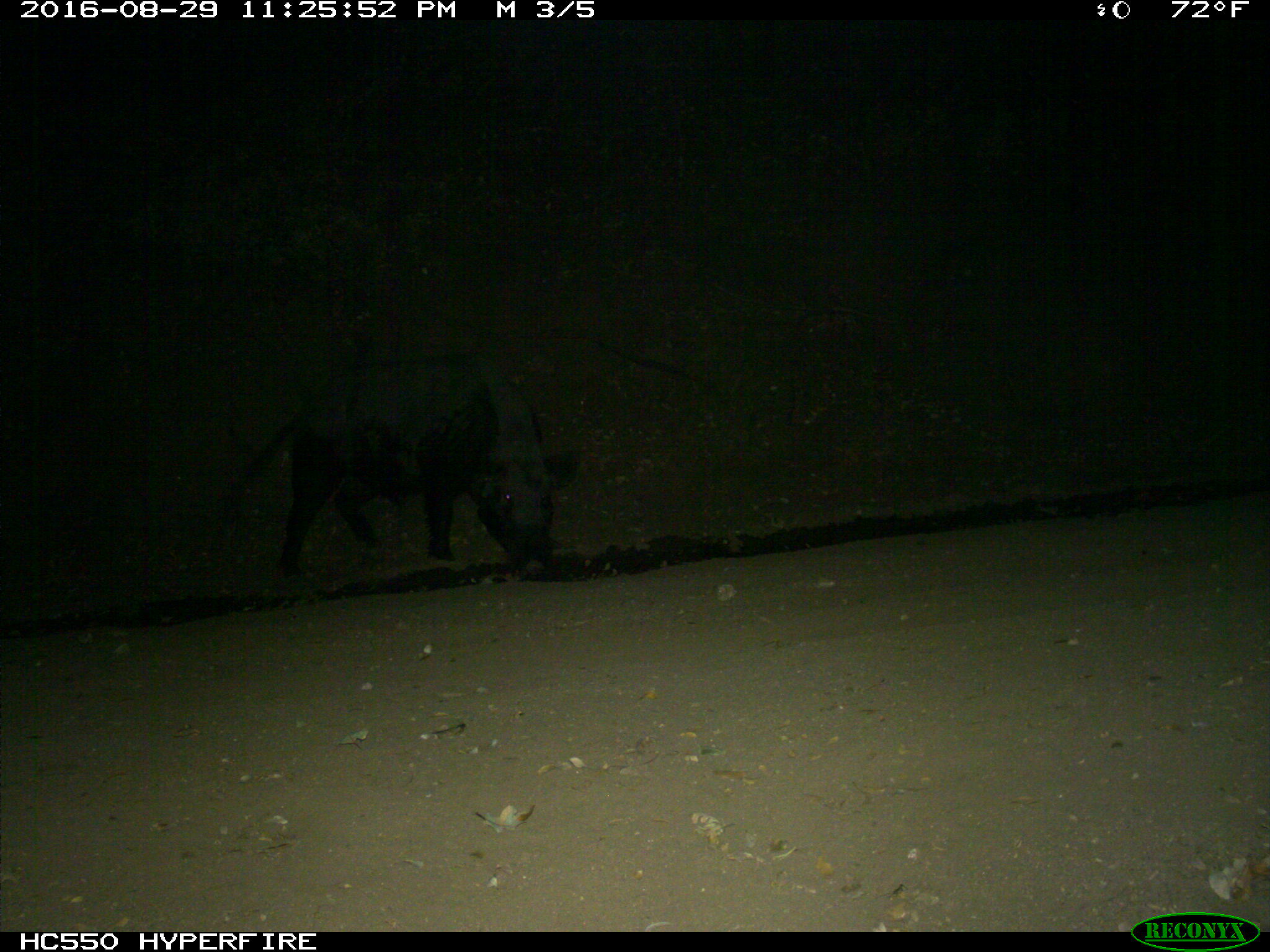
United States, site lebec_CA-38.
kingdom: Animalia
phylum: Chordata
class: Mammalia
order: Artiodactyla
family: Suidae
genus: Sus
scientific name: Sus scrofa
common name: wild boar